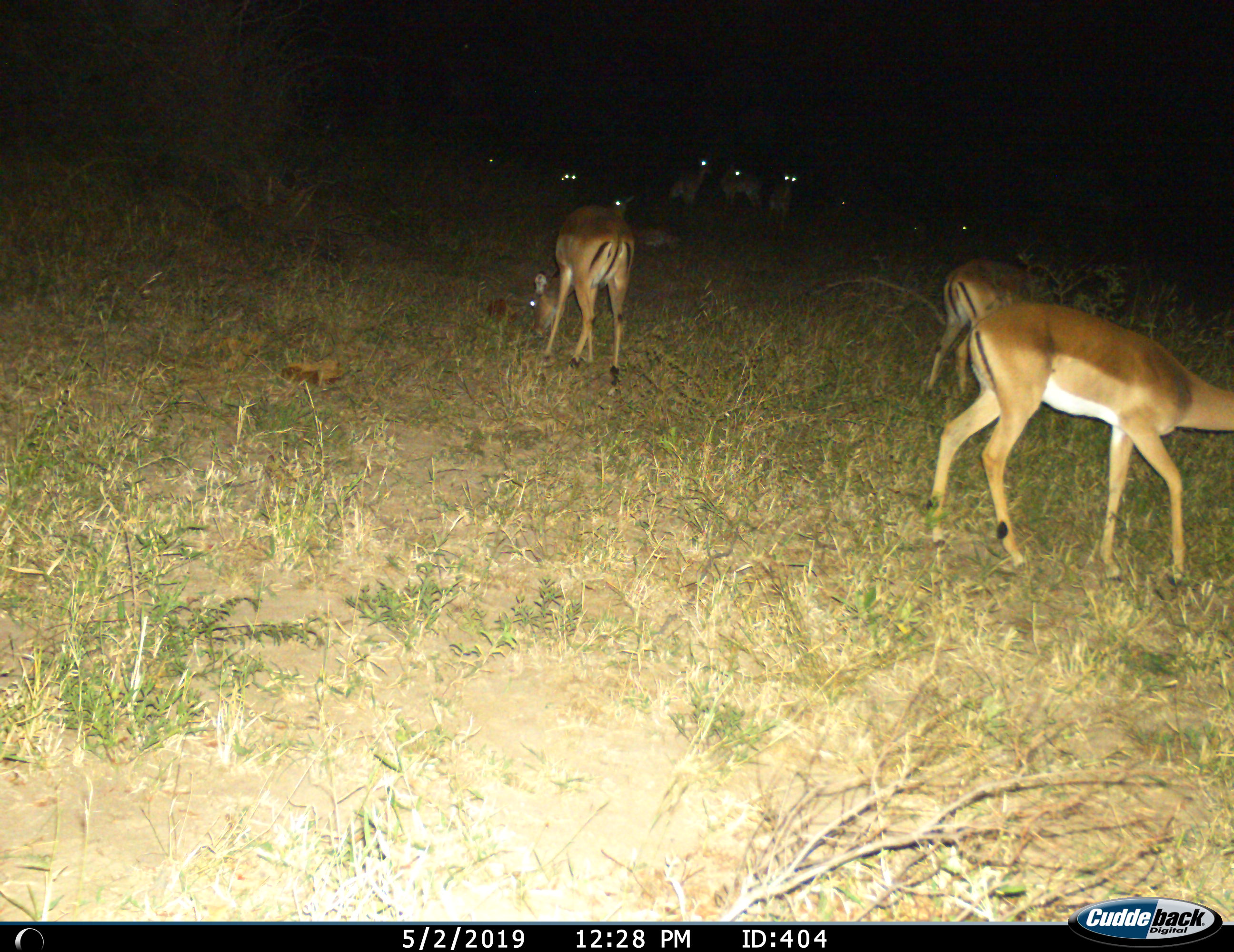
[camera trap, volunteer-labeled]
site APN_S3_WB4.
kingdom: Animalia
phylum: Chordata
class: Mammalia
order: Artiodactyla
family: Bovidae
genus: Aepyceros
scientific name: Aepyceros melampus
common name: impala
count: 11-50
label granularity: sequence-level